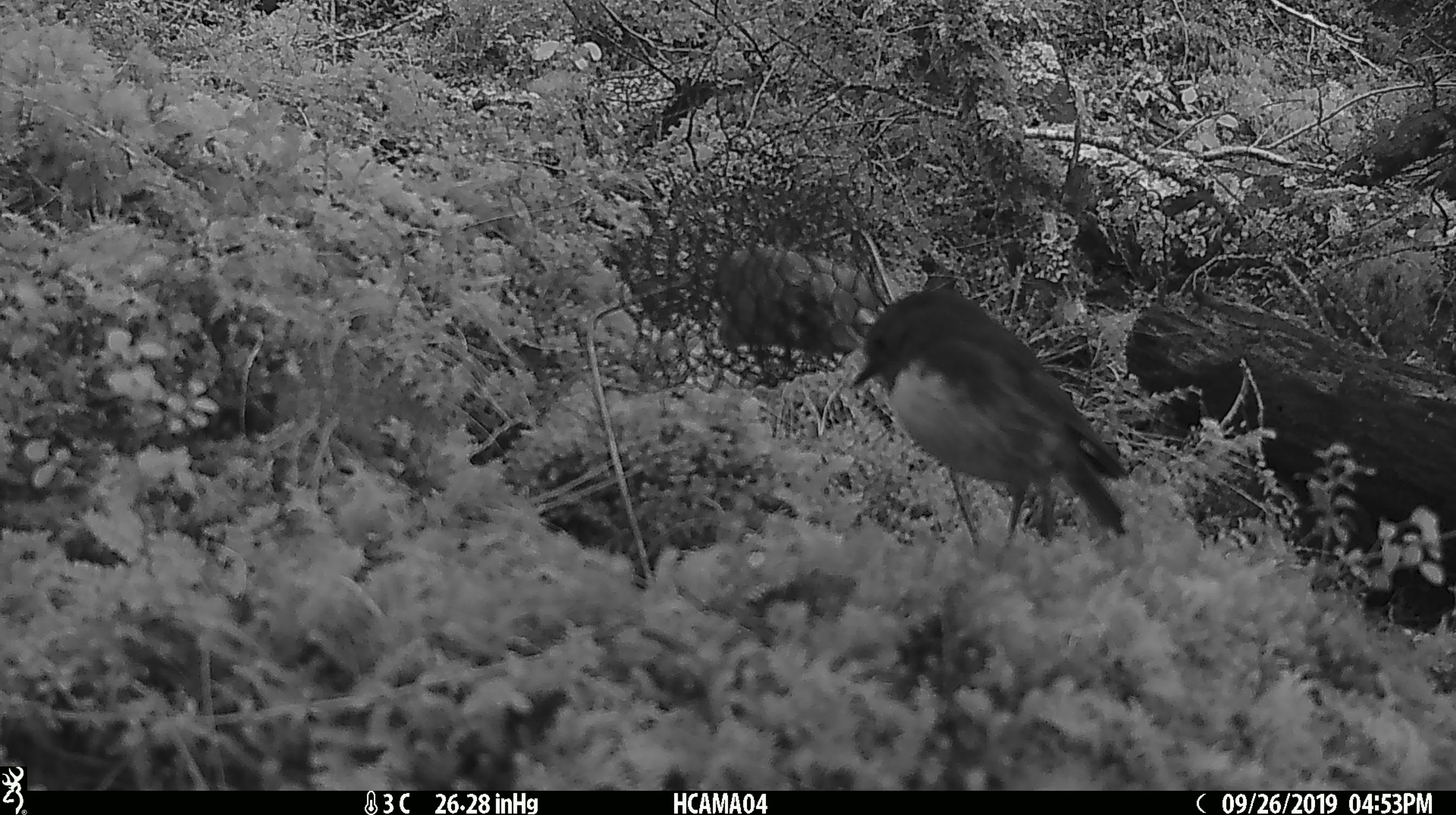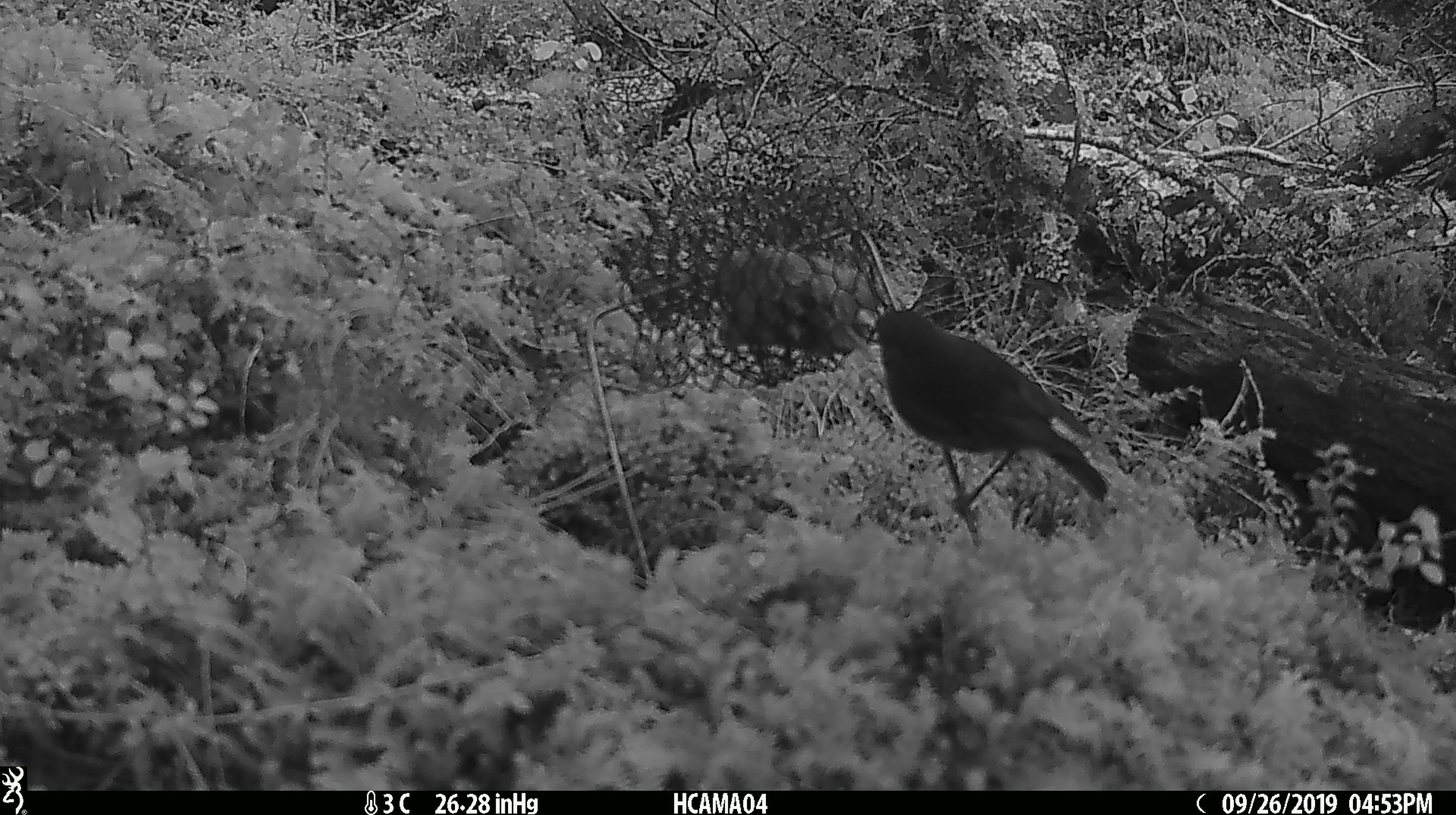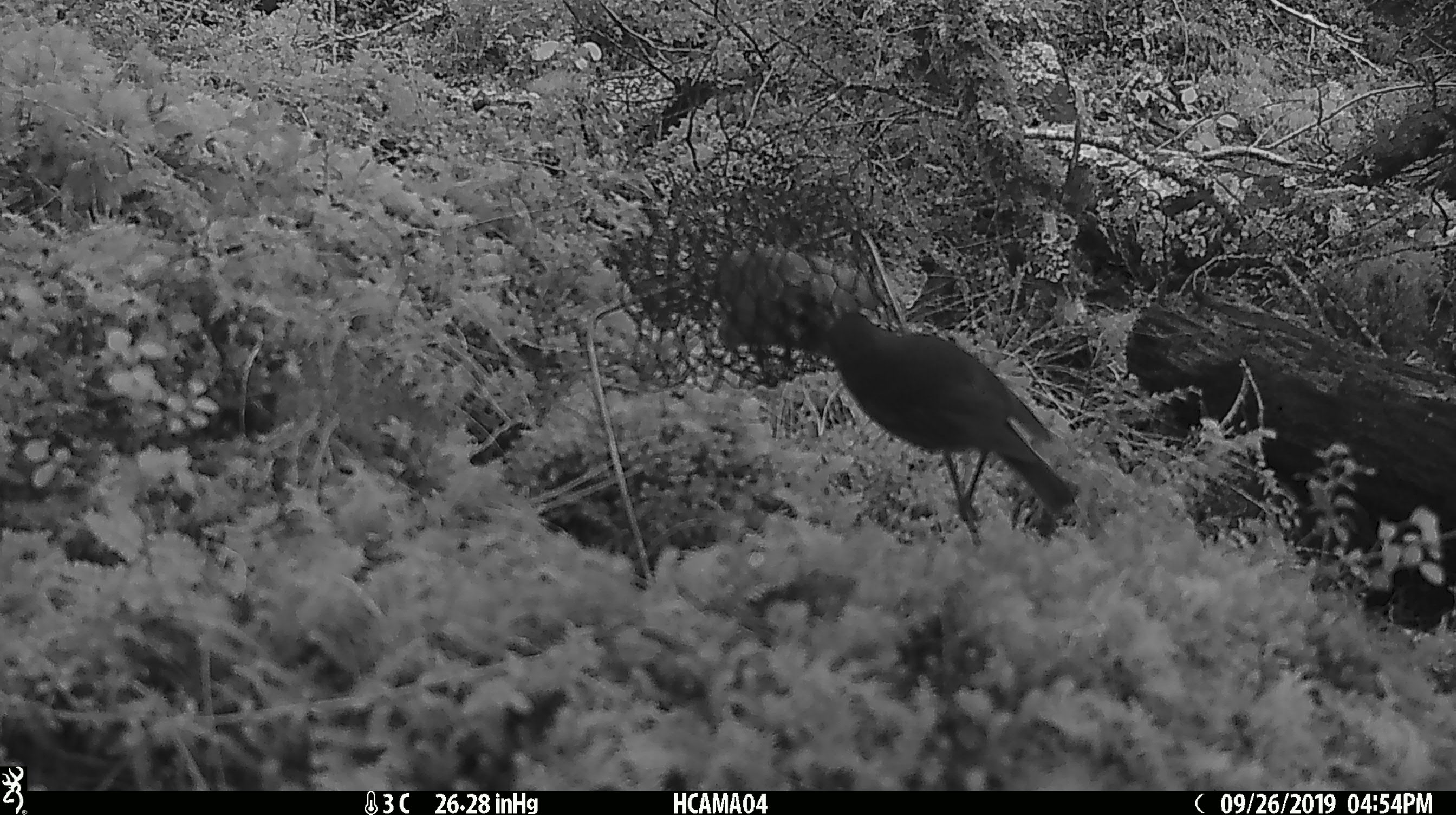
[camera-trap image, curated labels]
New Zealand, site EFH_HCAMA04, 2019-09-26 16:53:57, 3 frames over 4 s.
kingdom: Animalia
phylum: Chordata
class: Aves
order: Passeriformes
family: Petroicidae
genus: Petroica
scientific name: Petroica australis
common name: new zealand robin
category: robin